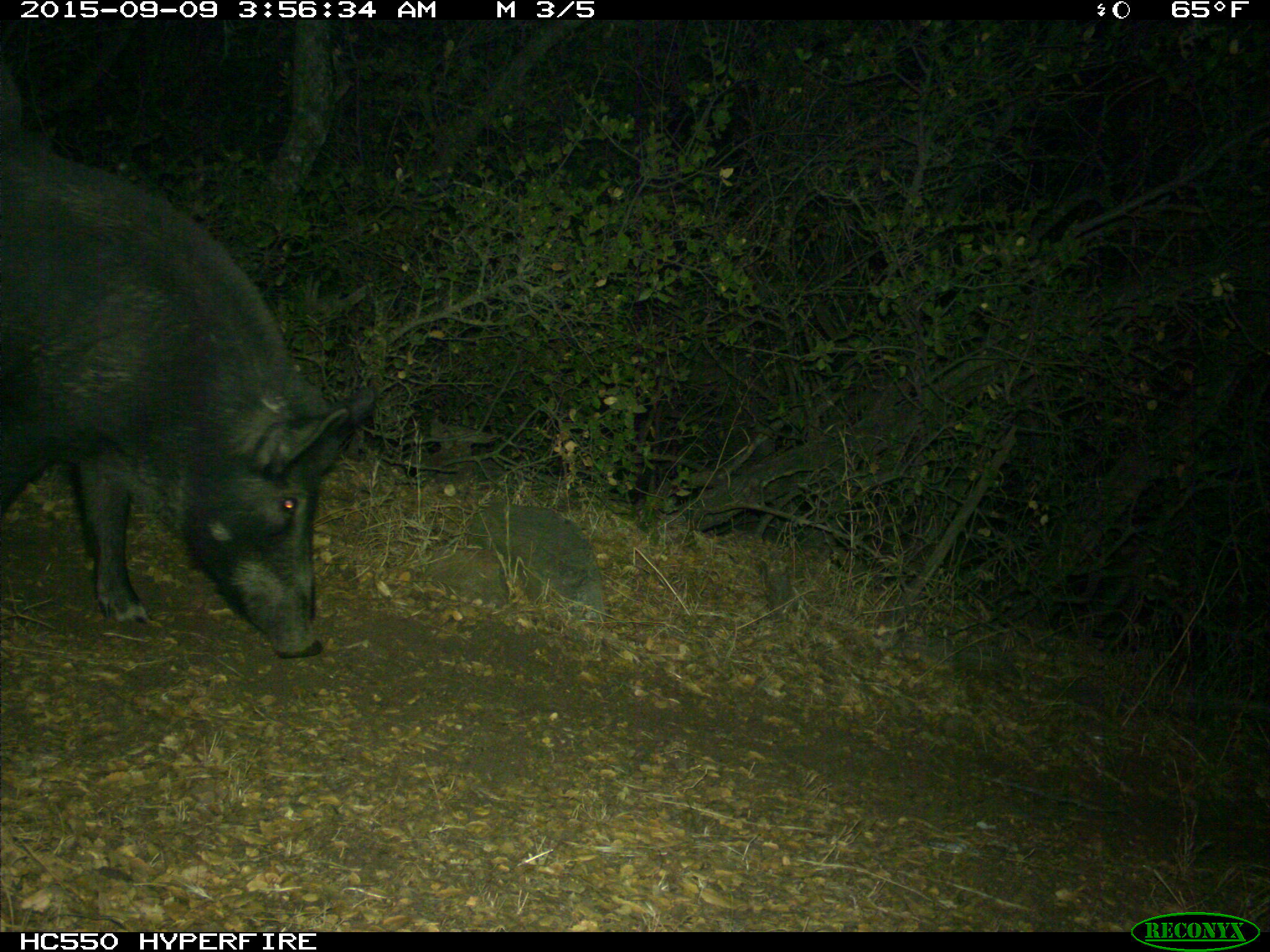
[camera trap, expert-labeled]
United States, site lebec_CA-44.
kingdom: Animalia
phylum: Chordata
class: Mammalia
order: Artiodactyla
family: Suidae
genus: Sus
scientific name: Sus scrofa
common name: wild boar